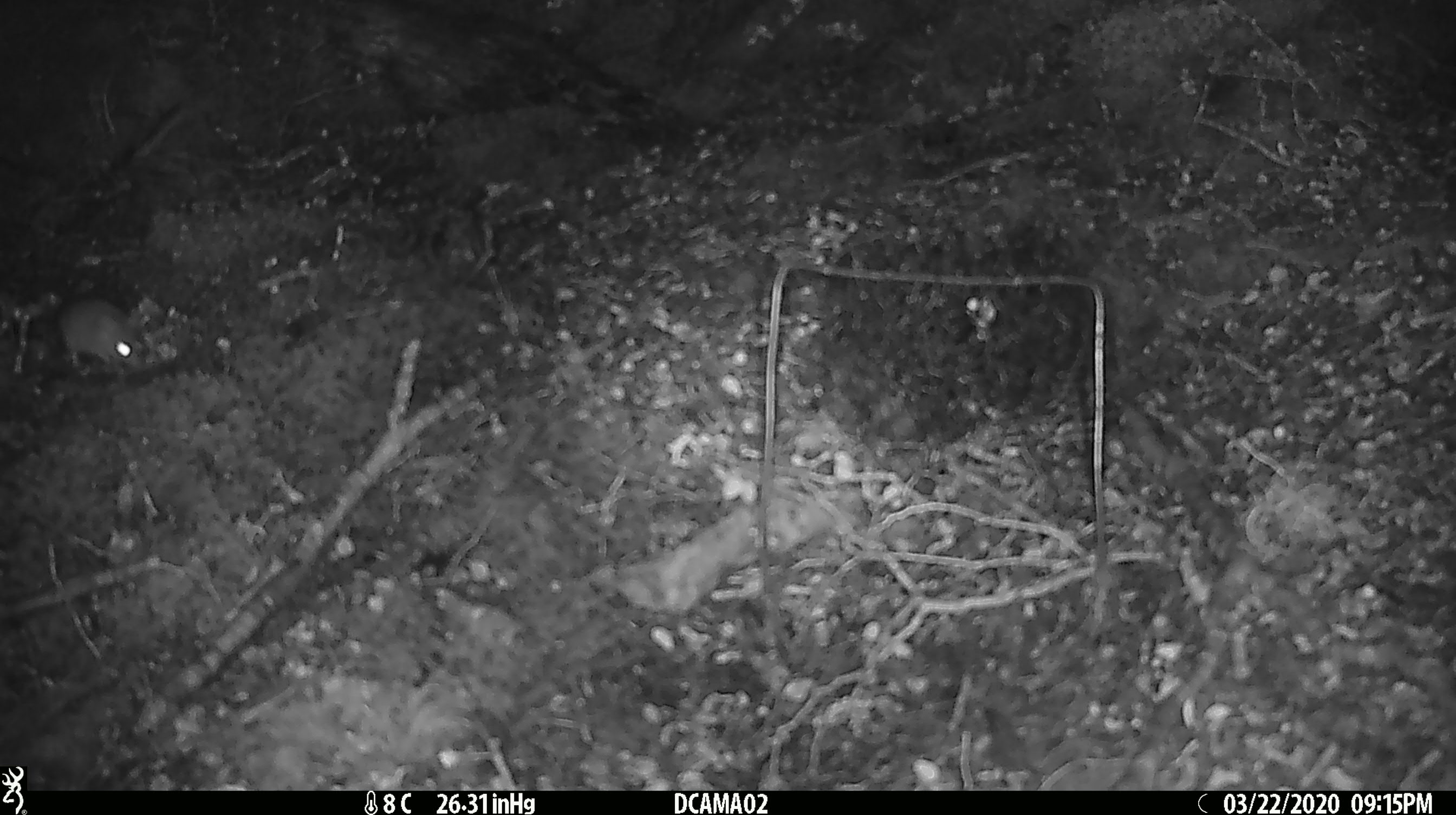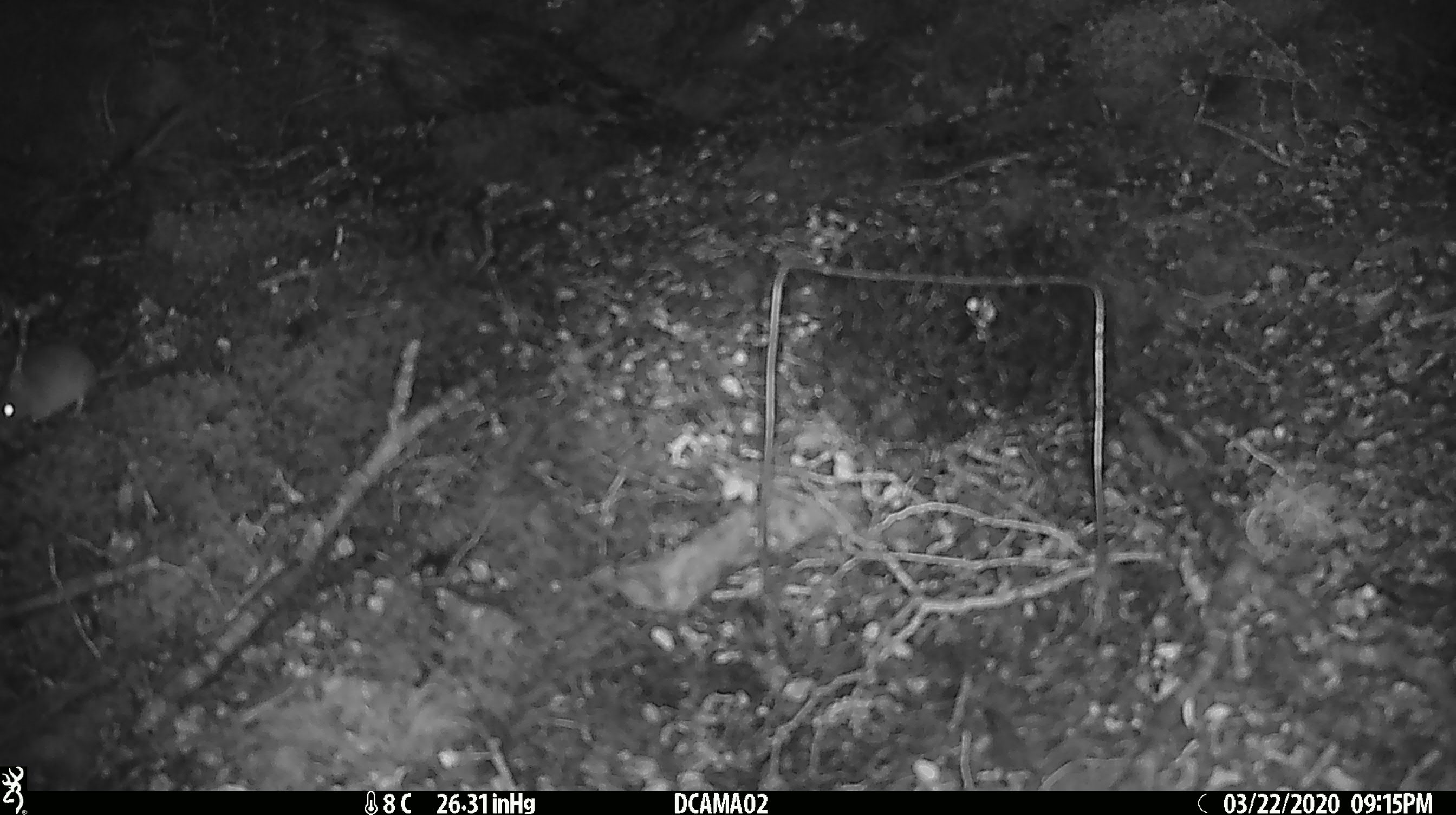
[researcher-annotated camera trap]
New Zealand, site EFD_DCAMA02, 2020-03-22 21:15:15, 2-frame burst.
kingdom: Animalia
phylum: Chordata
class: Mammalia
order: Rodentia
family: Muridae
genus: Mus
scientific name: Mus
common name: mouse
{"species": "mouse (Mus)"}